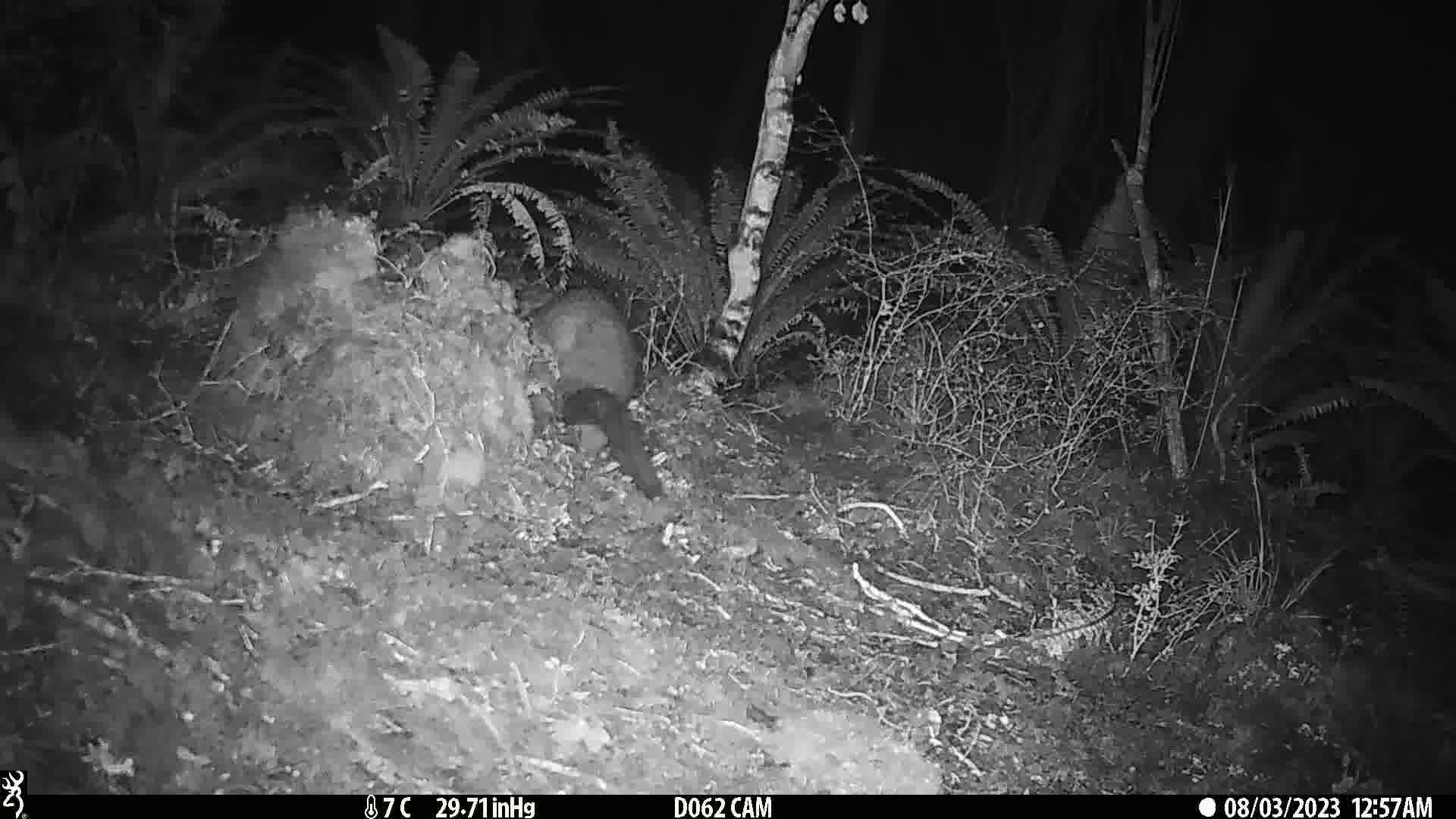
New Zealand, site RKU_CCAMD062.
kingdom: Animalia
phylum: Chordata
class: Mammalia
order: Diprotodontia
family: Phalangeridae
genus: Trichosurus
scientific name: Trichosurus vulpecula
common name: common brushtail possum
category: possum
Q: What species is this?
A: Possum (common brushtail possum) (Trichosurus vulpecula).